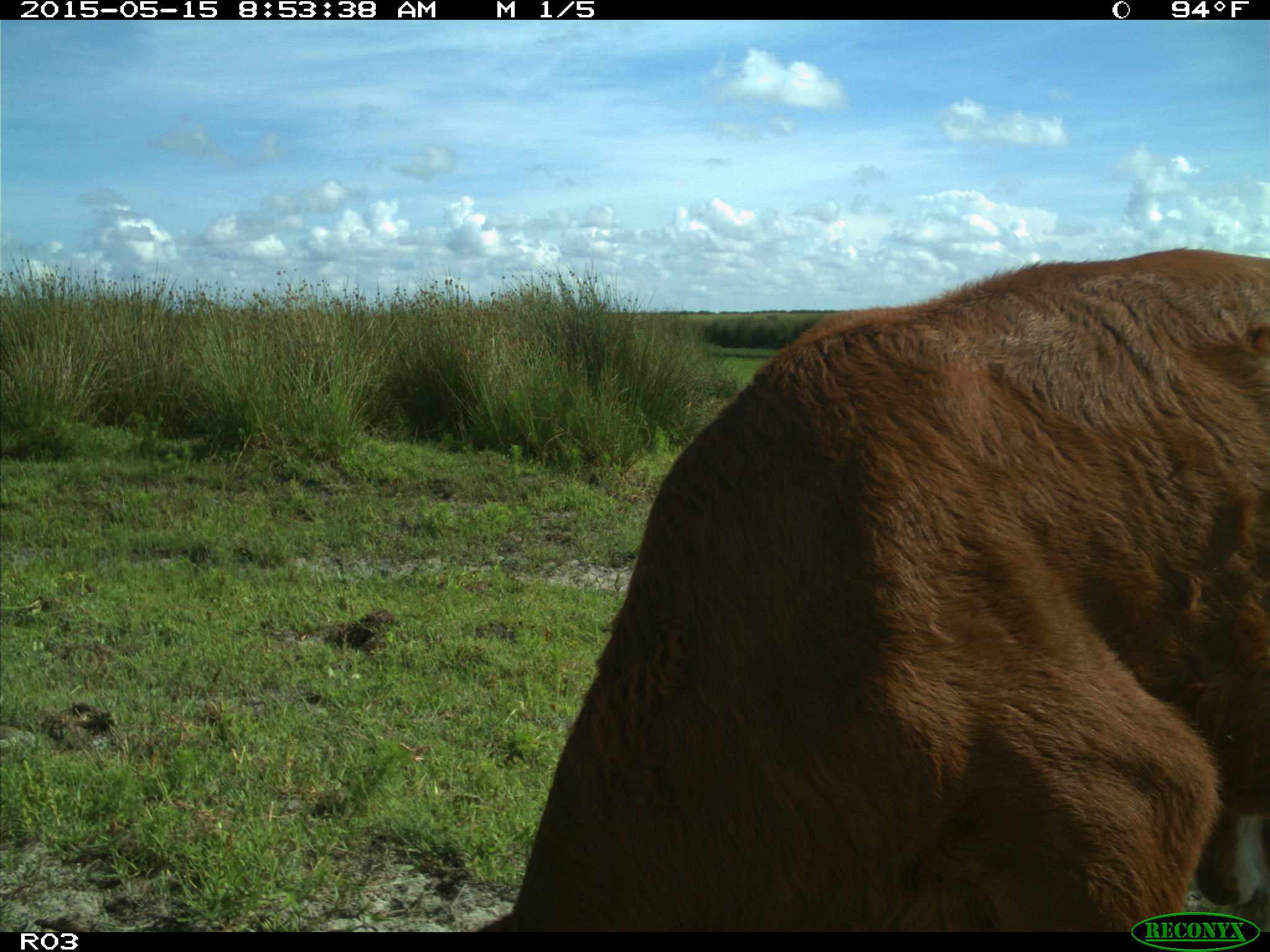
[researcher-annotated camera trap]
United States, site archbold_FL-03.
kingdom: Animalia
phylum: Chordata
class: Mammalia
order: Artiodactyla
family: Bovidae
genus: Bos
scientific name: Bos taurus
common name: domestic cow